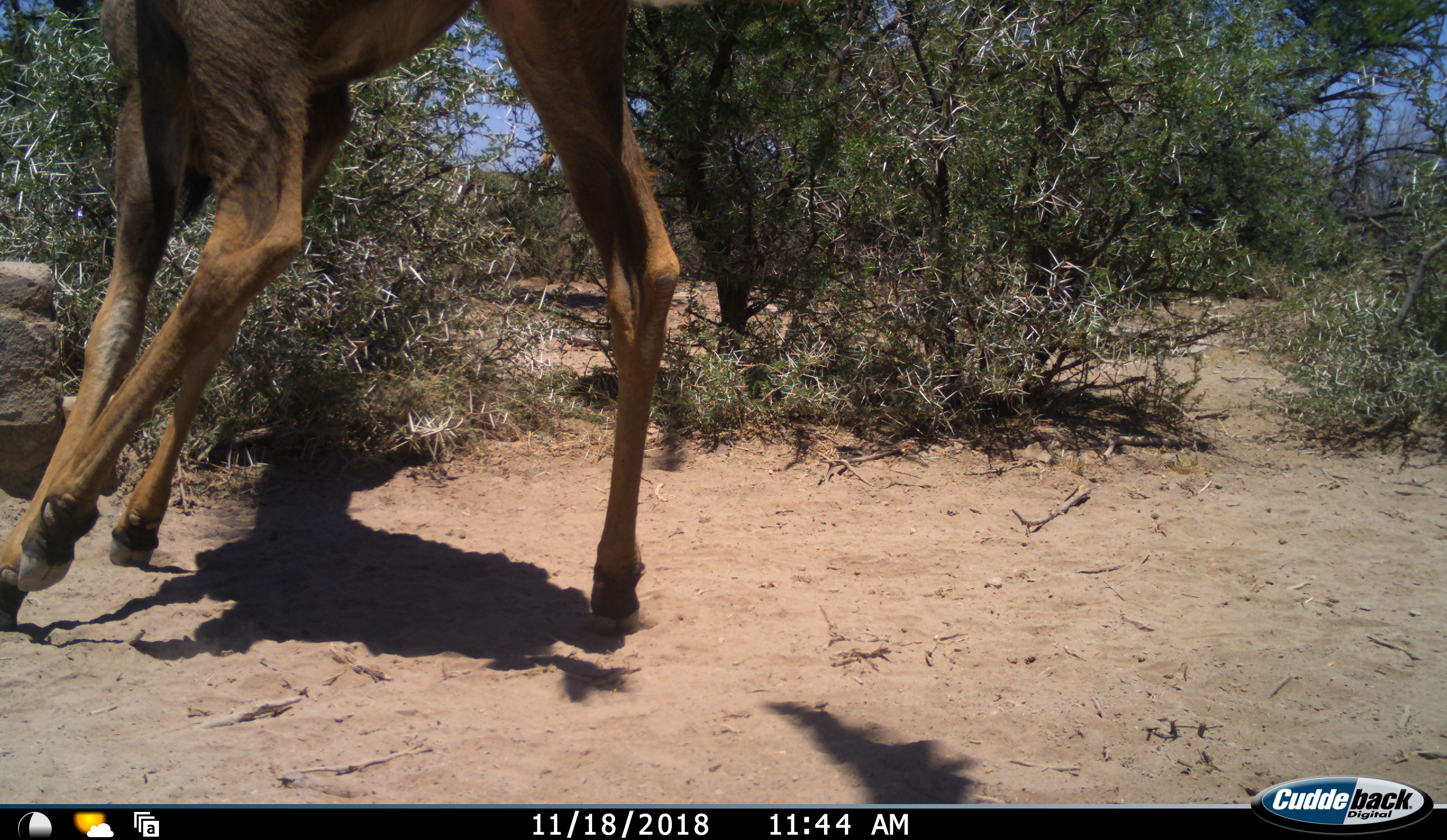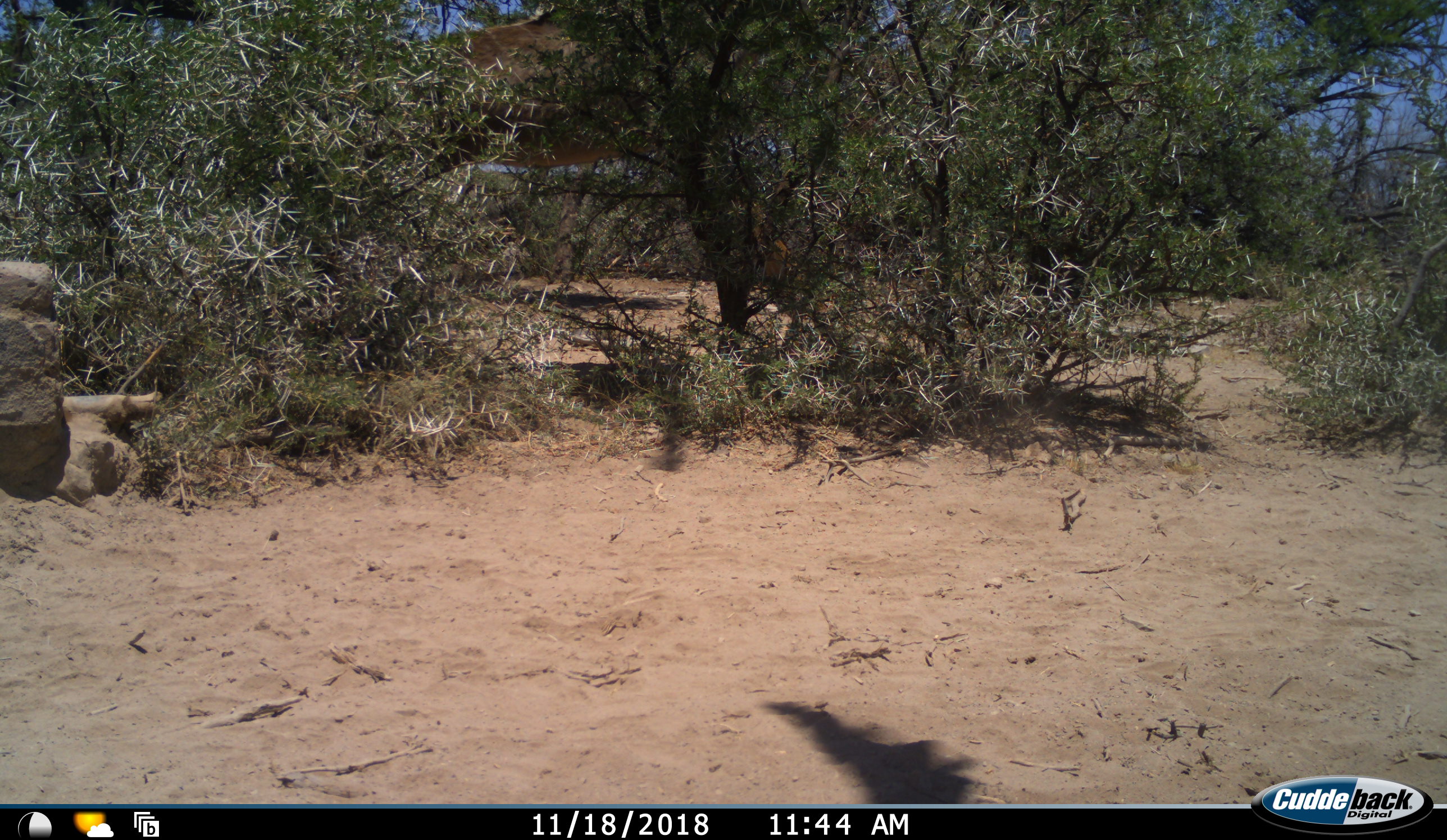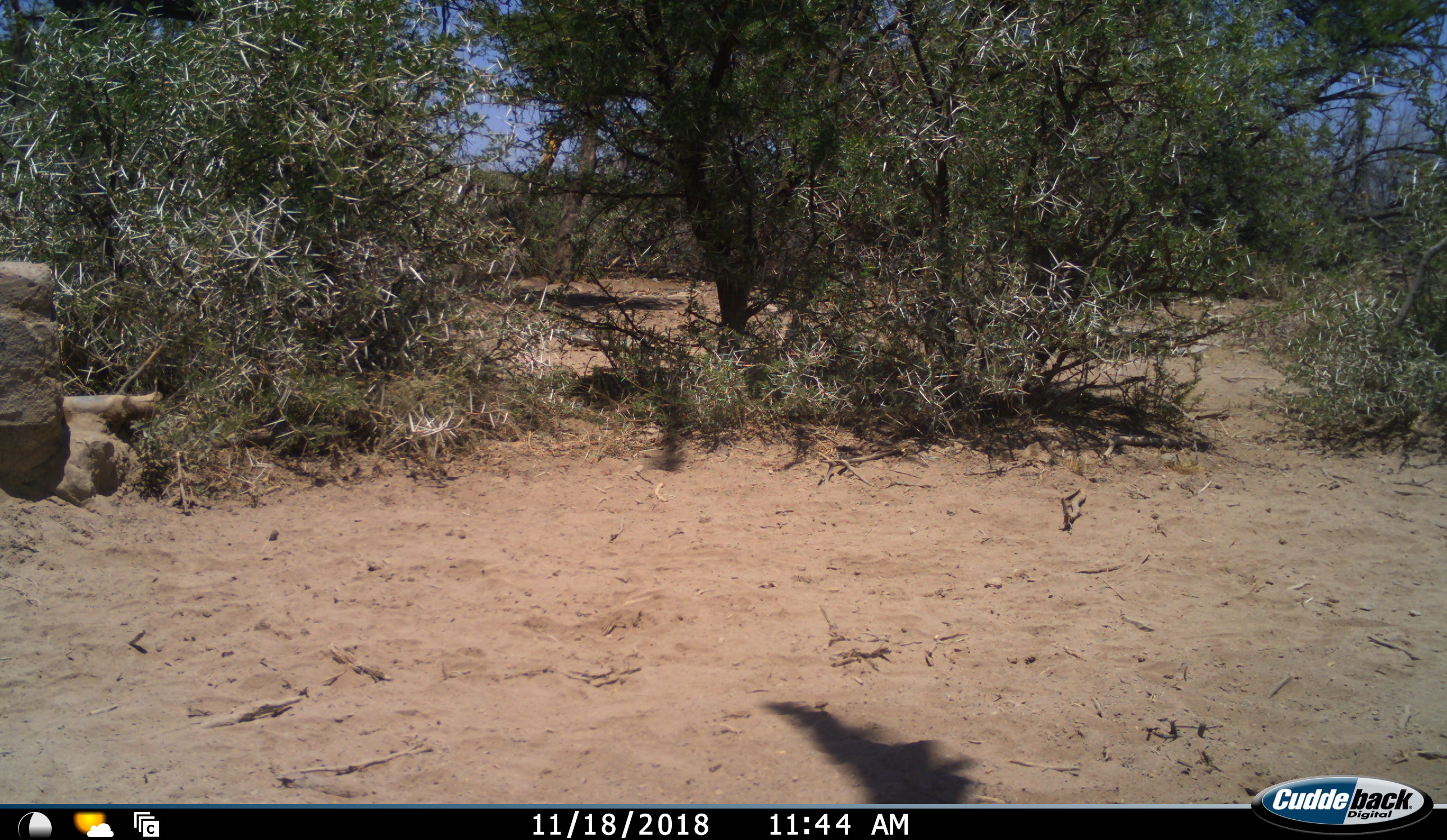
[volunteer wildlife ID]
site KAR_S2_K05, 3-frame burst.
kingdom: Animalia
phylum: Chordata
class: Mammalia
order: Artiodactyla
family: Bovidae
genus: Tragelaphus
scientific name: Tragelaphus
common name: kudu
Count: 1.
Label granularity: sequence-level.